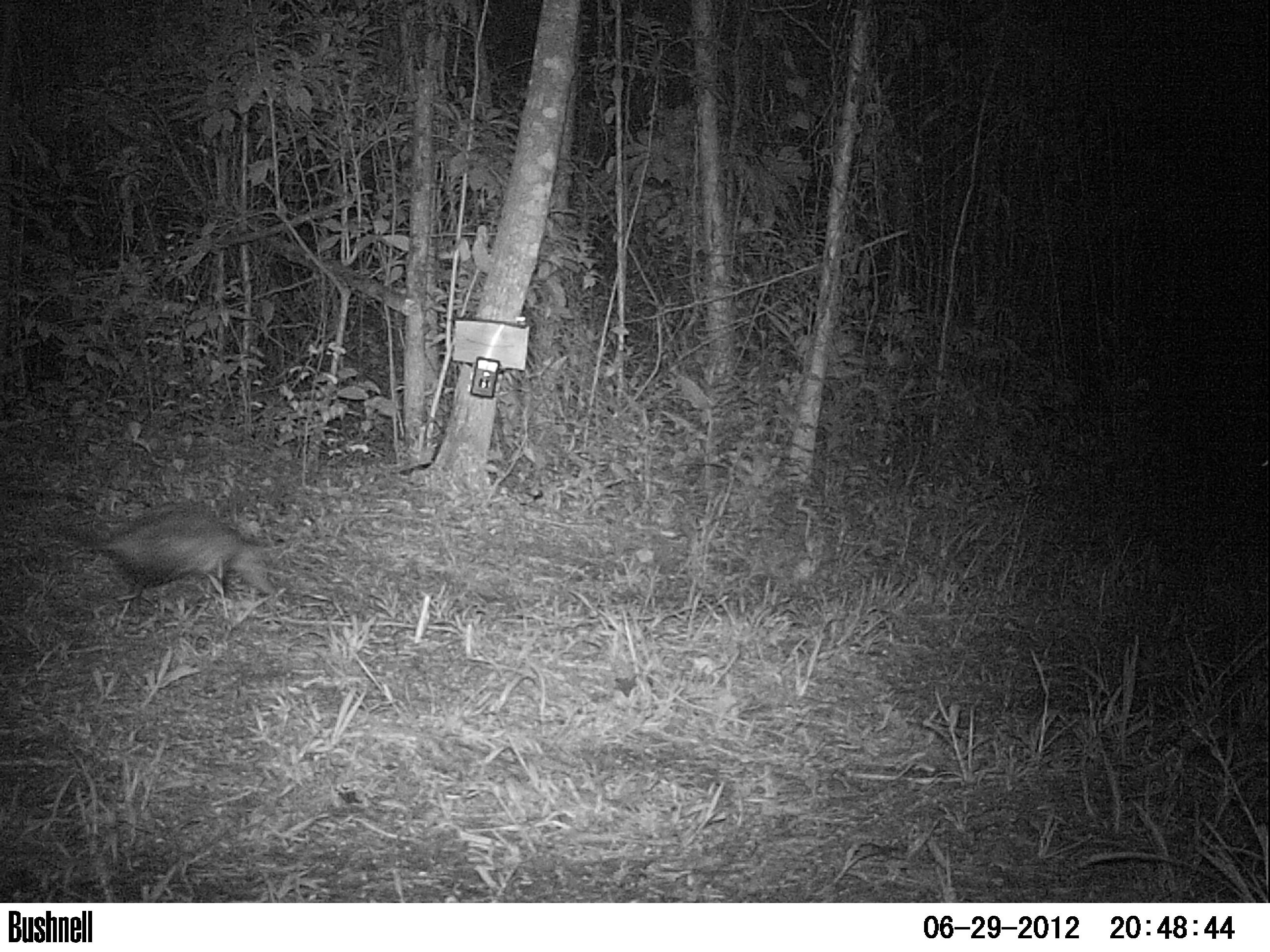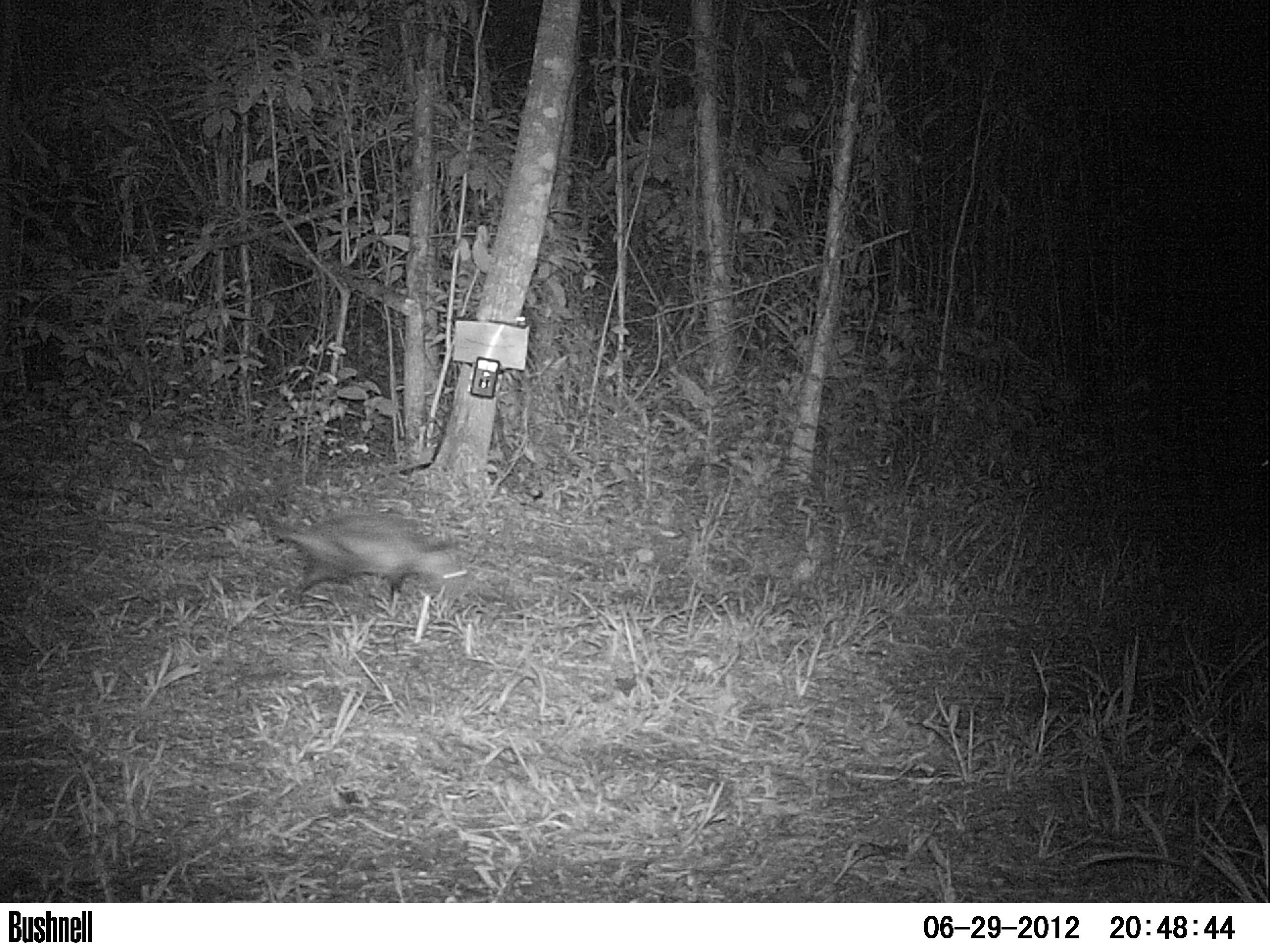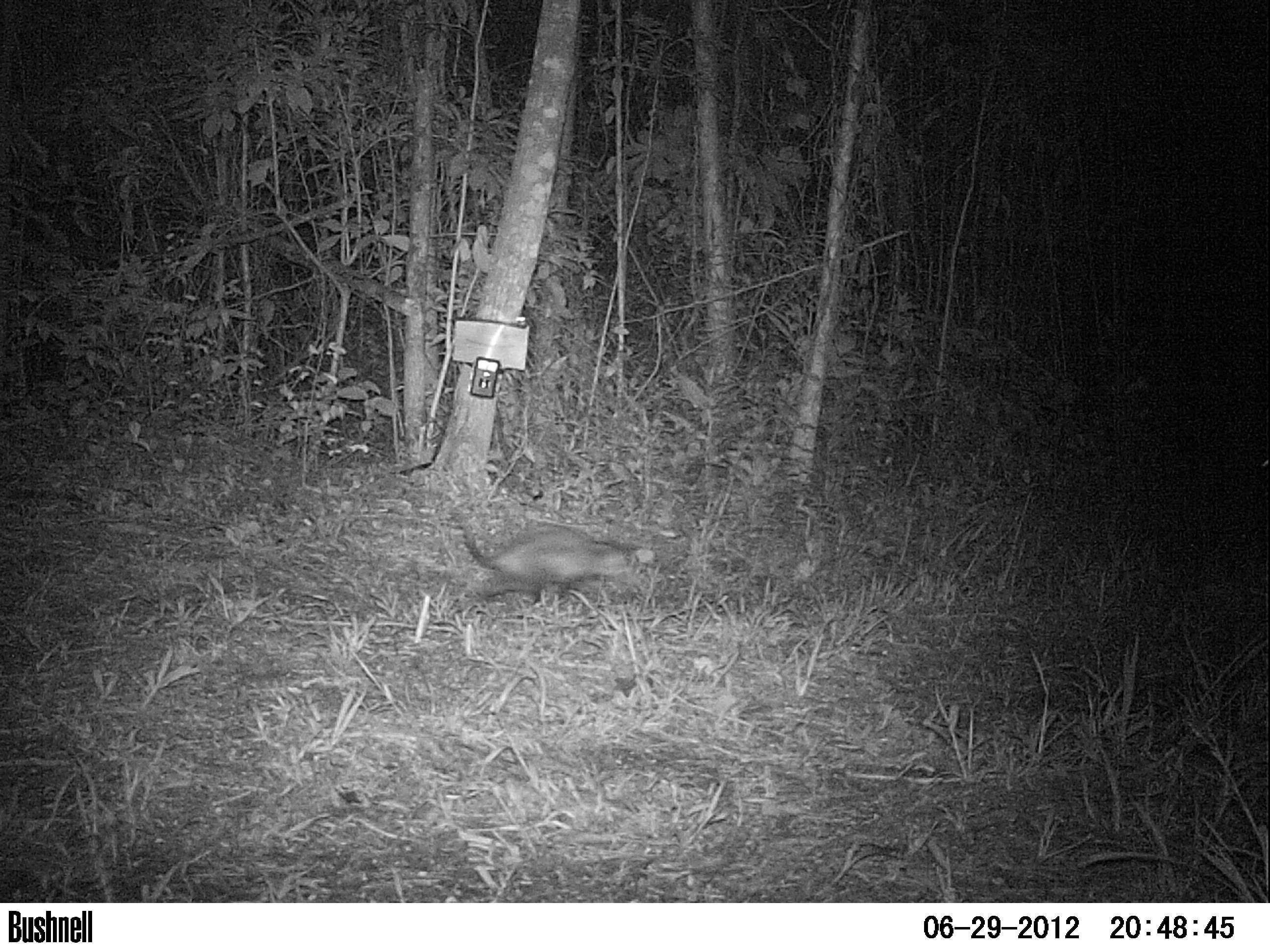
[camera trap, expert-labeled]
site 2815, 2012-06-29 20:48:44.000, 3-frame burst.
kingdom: Animalia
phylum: Chordata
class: Mammalia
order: Didelphimorphia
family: Didelphidae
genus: Didelphis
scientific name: Didelphis virginiana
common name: virginia opossum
Didelphis virginiana (virginia opossum), count 1, age adult.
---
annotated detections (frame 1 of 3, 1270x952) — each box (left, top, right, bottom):
didelphis virginiana: (50, 505, 276, 623)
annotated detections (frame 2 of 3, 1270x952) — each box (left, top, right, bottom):
didelphis virginiana: (264, 504, 466, 612)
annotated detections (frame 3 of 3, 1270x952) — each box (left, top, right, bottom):
didelphis virginiana: (449, 508, 649, 608)